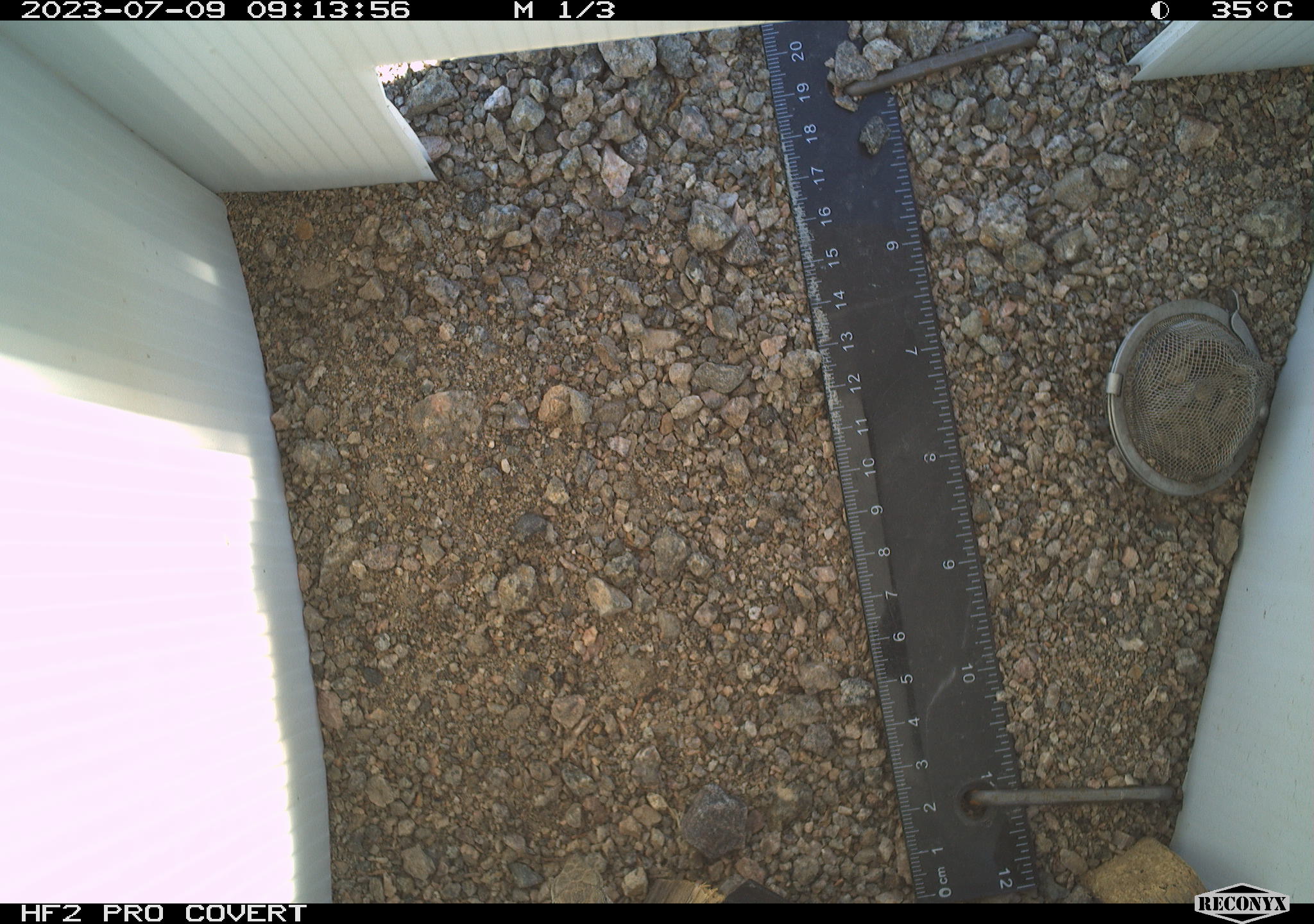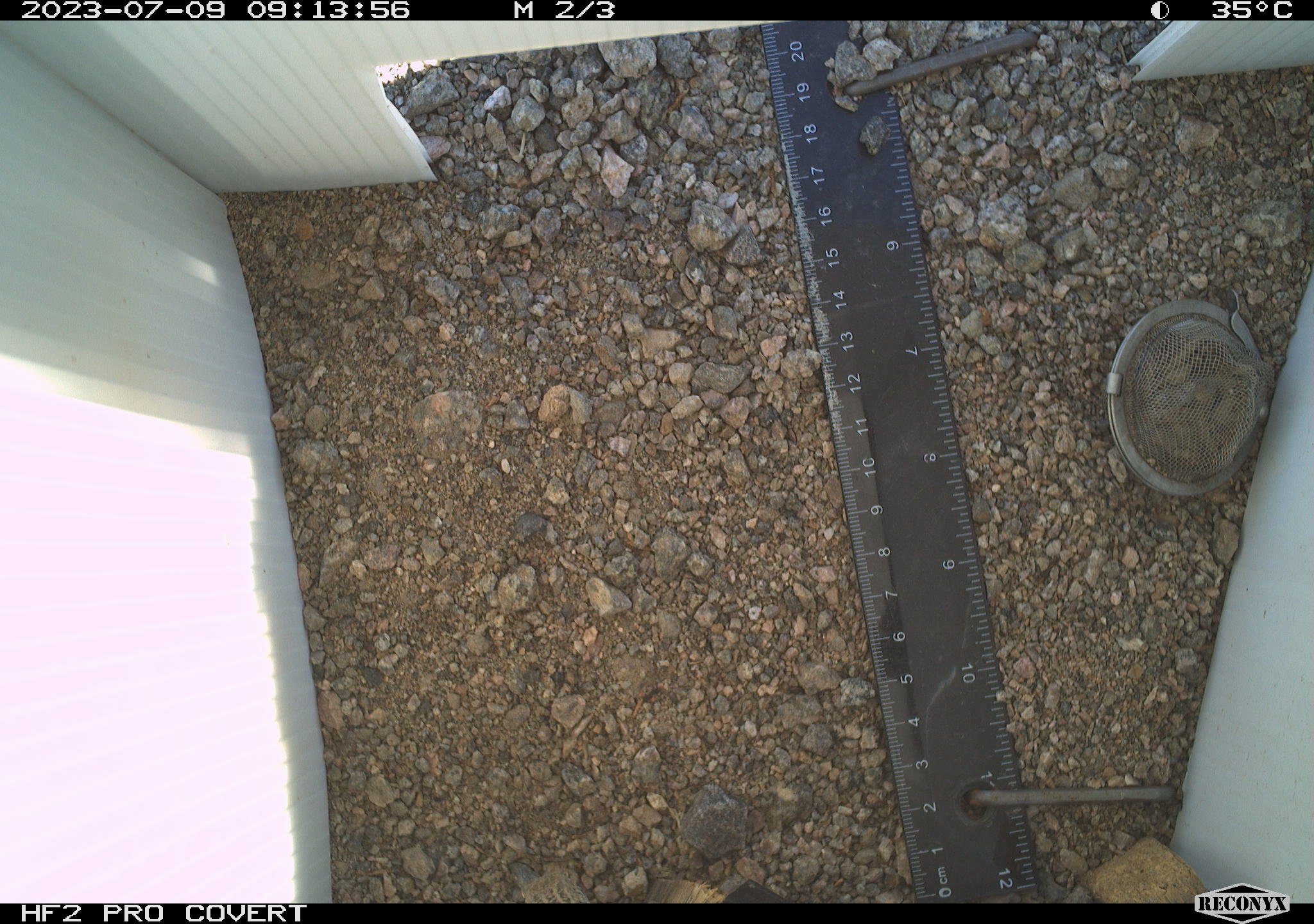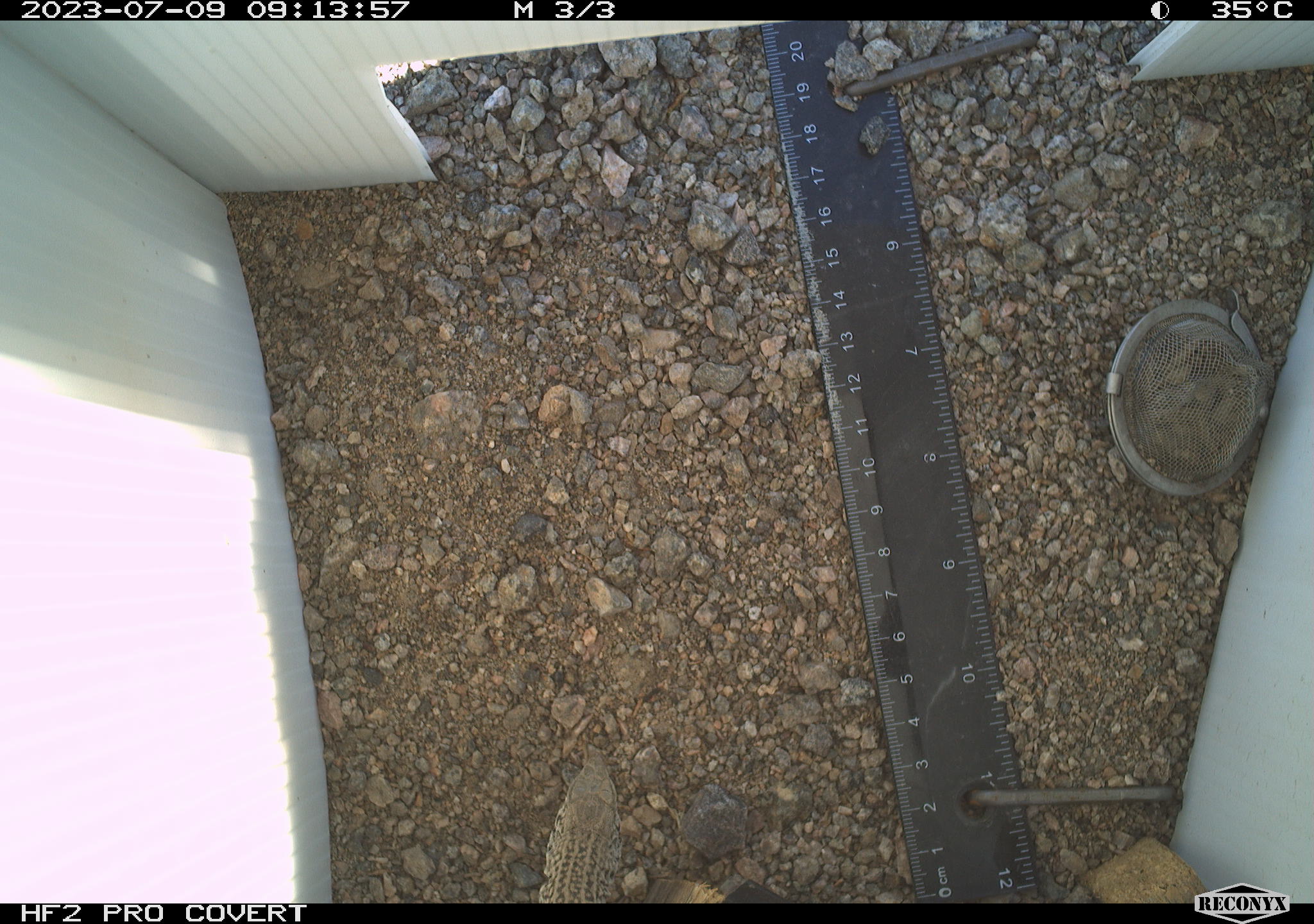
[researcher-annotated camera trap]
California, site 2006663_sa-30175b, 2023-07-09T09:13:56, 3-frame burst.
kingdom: Animalia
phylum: Chordata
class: Reptilia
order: Squamata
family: Teiidae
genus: Aspidoscelis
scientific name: Aspidoscelis tigris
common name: western whiptail